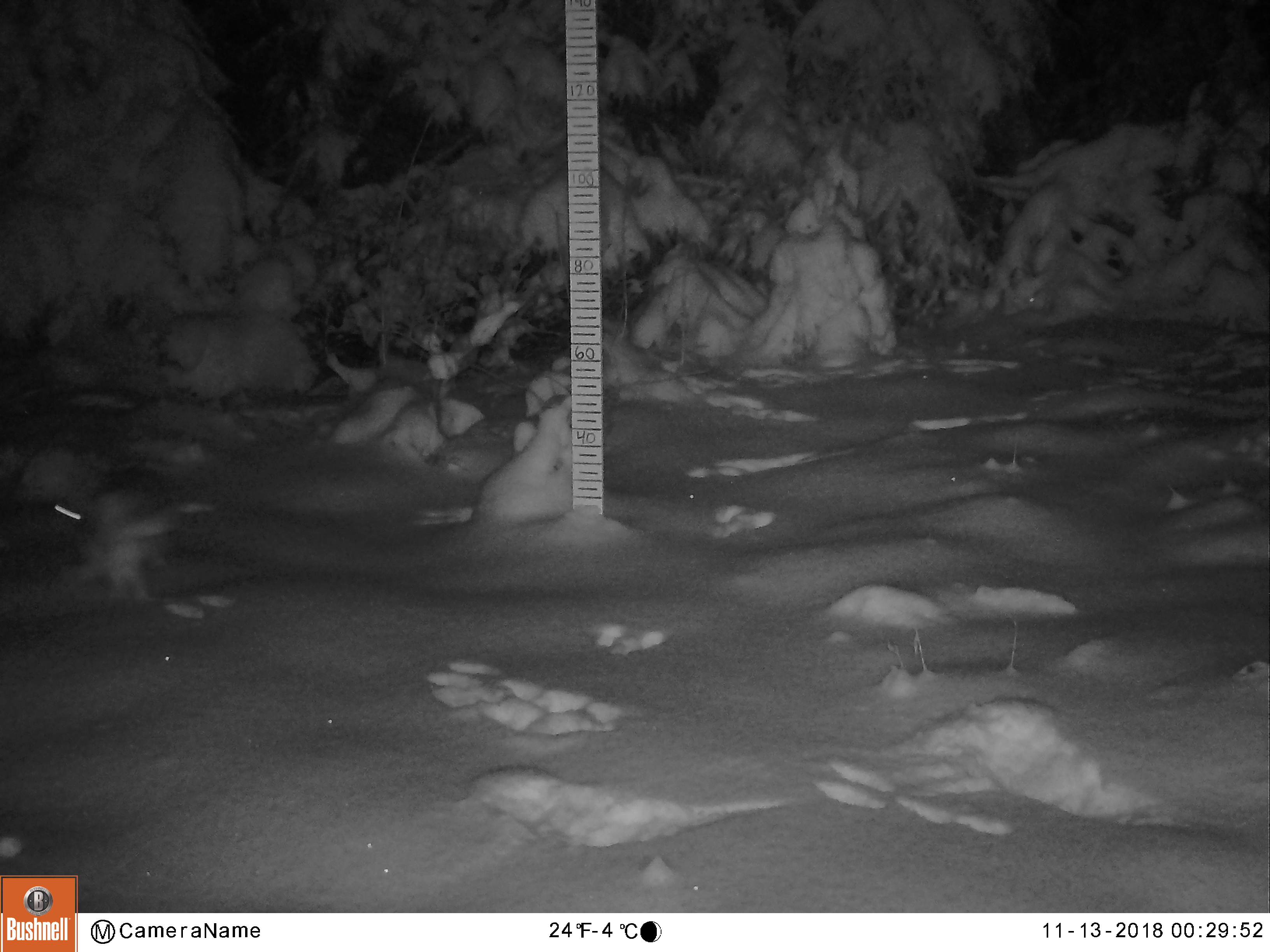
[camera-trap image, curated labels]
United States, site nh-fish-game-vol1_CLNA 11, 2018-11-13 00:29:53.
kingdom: Animalia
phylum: Chordata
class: Mammalia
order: Lagomorpha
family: Leporidae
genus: Lepus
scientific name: Lepus americanus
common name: snowshoe hare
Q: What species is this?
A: Snowshoe hare (Lepus americanus).